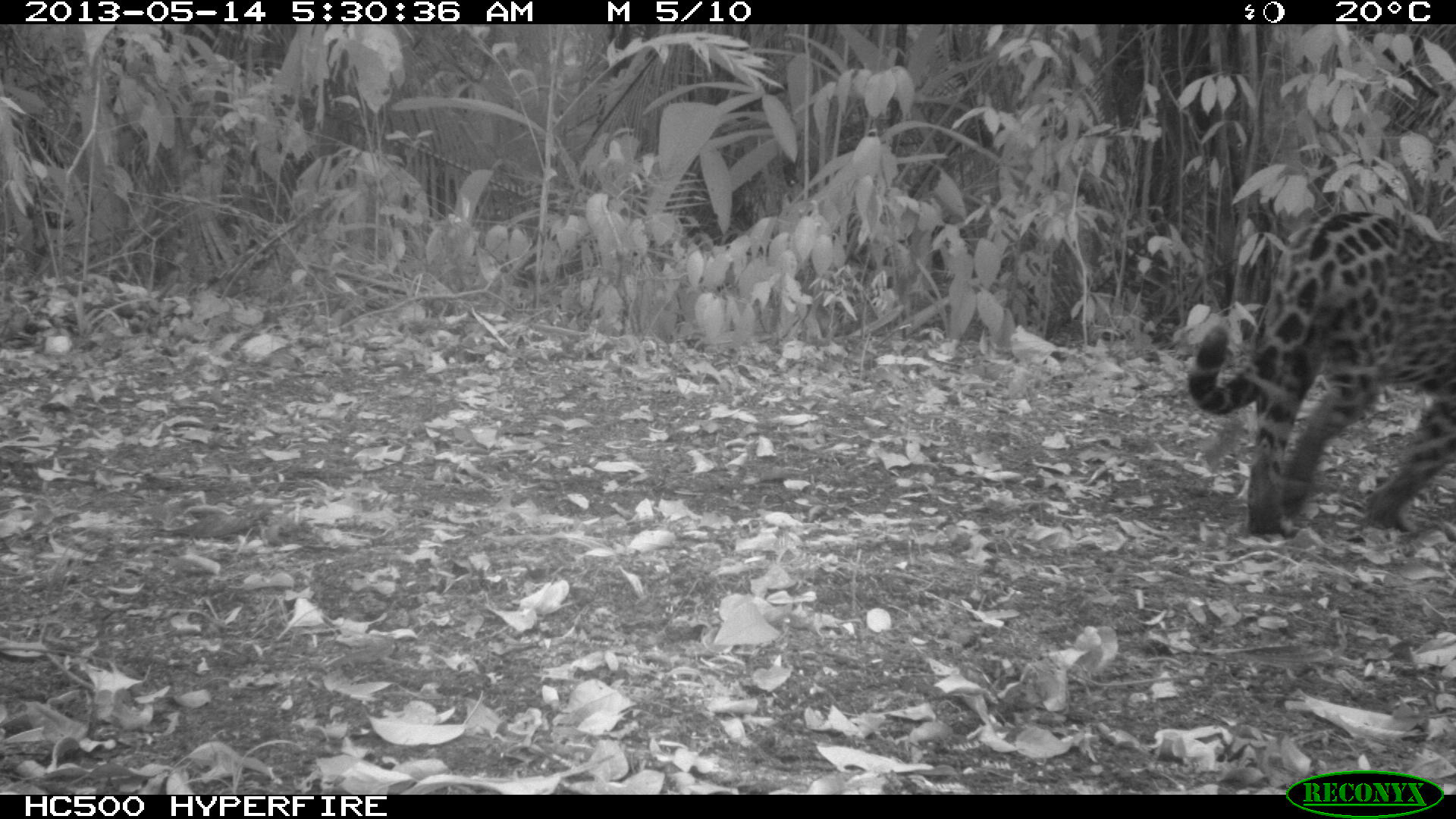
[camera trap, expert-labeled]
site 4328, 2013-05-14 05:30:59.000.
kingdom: Animalia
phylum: Chordata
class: Mammalia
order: Carnivora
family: Felidae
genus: Panthera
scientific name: Panthera onca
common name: jaguar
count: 1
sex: female